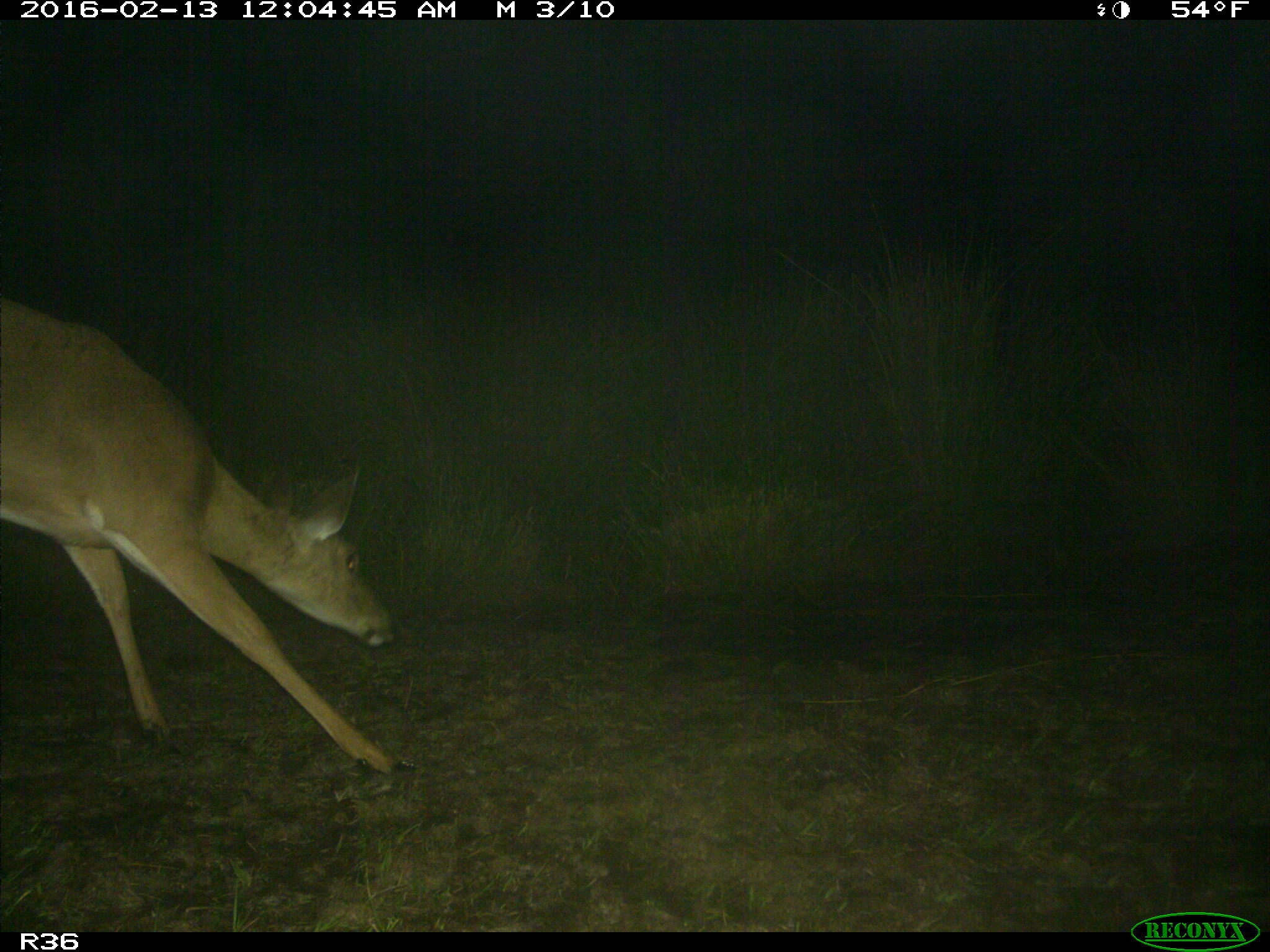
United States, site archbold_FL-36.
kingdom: Animalia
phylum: Chordata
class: Mammalia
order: Artiodactyla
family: Cervidae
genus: Odocoileus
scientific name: Odocoileus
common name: deer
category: unidentified deer